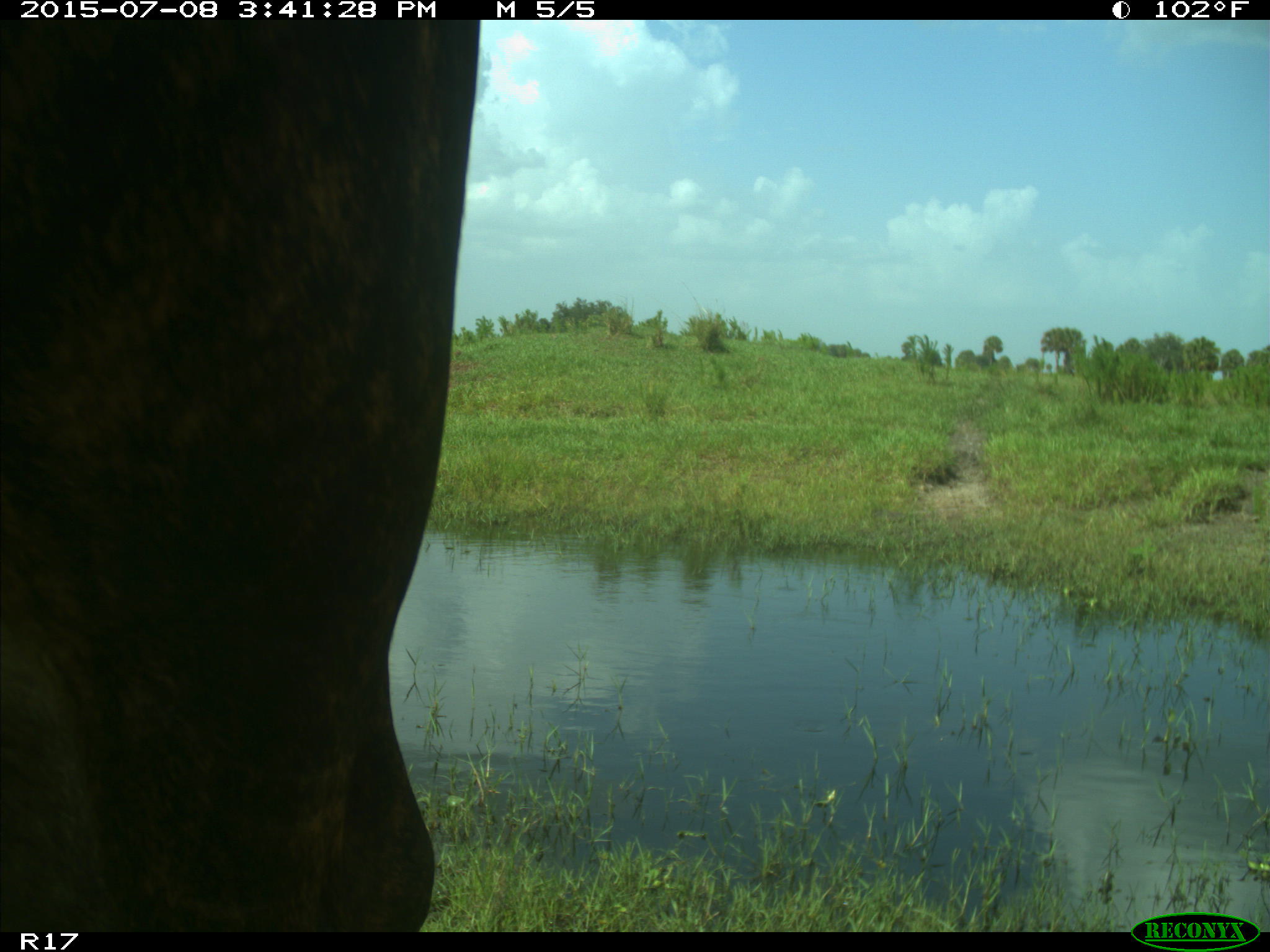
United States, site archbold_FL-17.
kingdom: Animalia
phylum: Chordata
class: Mammalia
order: Artiodactyla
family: Bovidae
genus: Bos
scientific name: Bos taurus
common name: domestic cow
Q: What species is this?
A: Bos taurus (domestic cow).